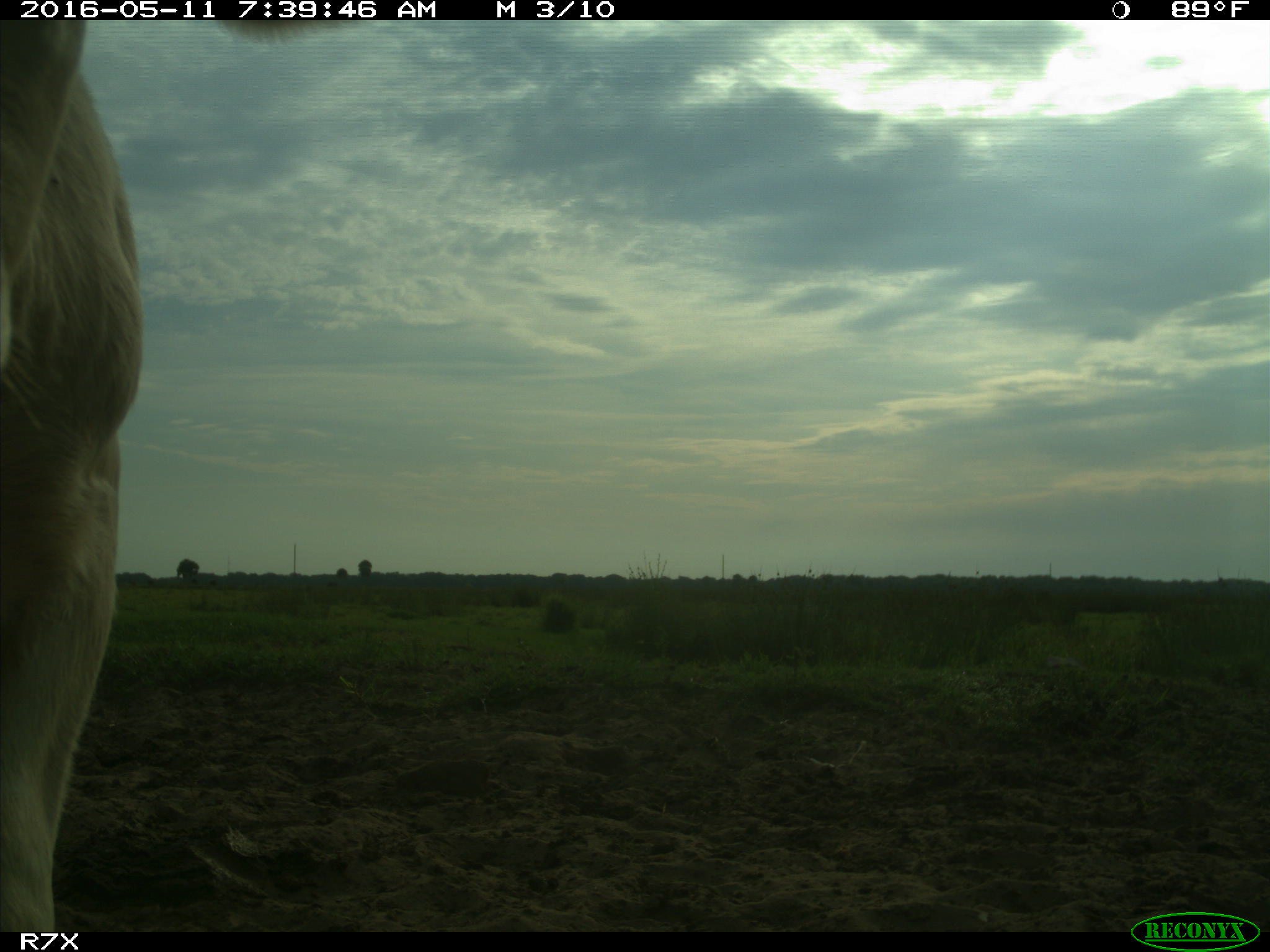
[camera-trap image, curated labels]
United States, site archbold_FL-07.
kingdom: Animalia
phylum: Chordata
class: Mammalia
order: Artiodactyla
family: Bovidae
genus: Bos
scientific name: Bos taurus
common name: domestic cow